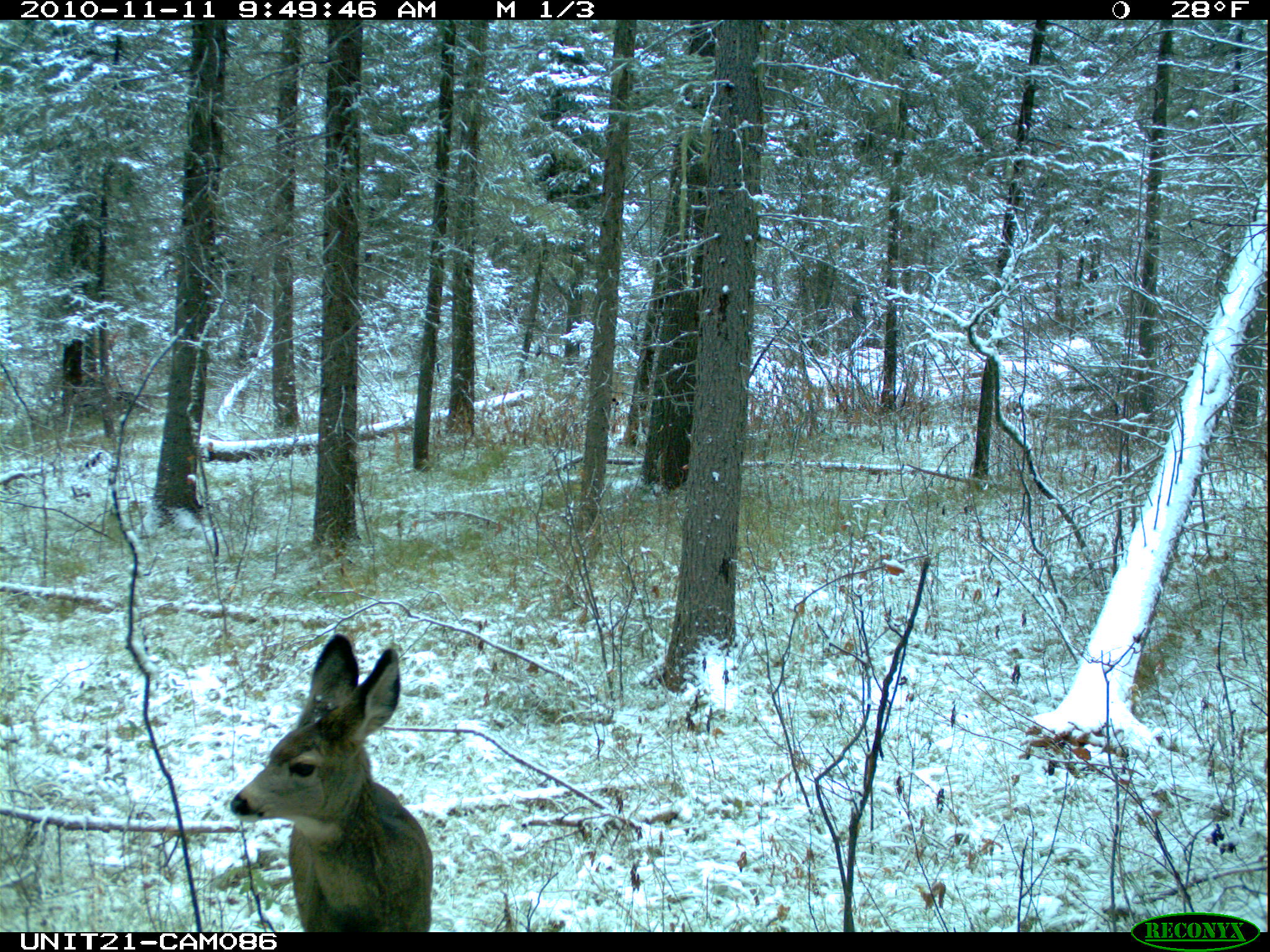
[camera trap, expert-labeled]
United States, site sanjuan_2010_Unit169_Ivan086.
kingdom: Animalia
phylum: Chordata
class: Mammalia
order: Artiodactyla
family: Cervidae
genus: Odocoileus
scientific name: Odocoileus hemionus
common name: mule deer